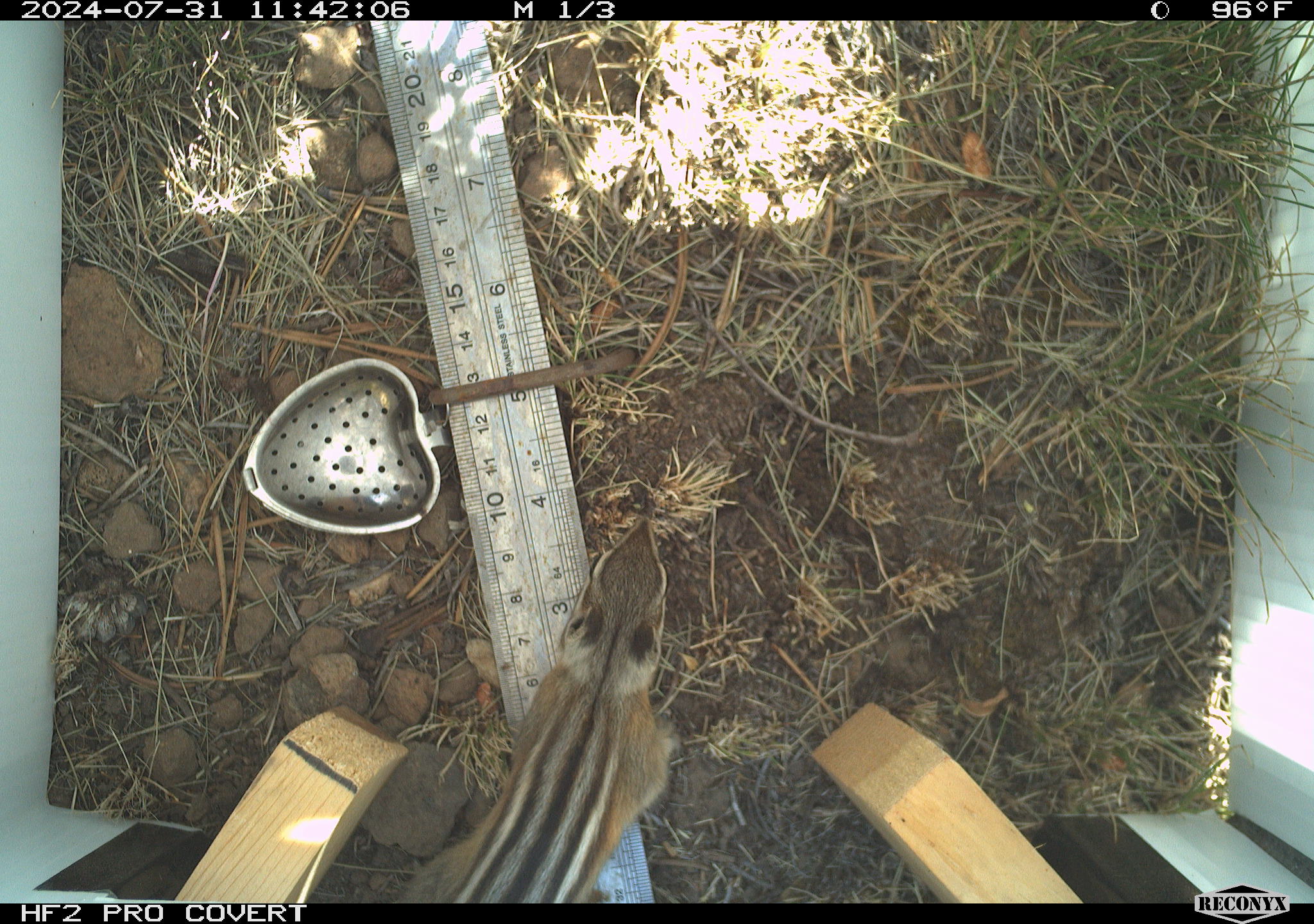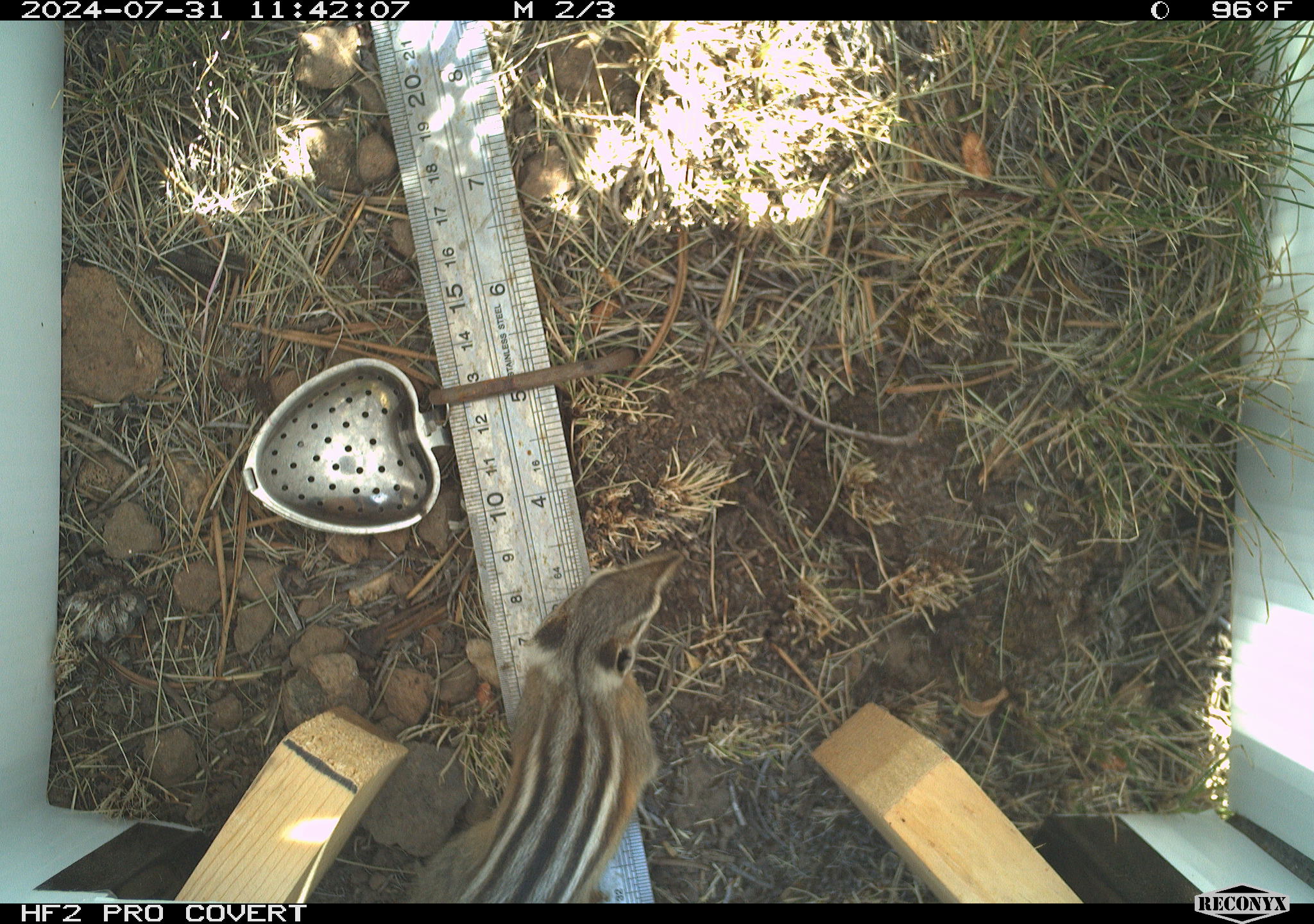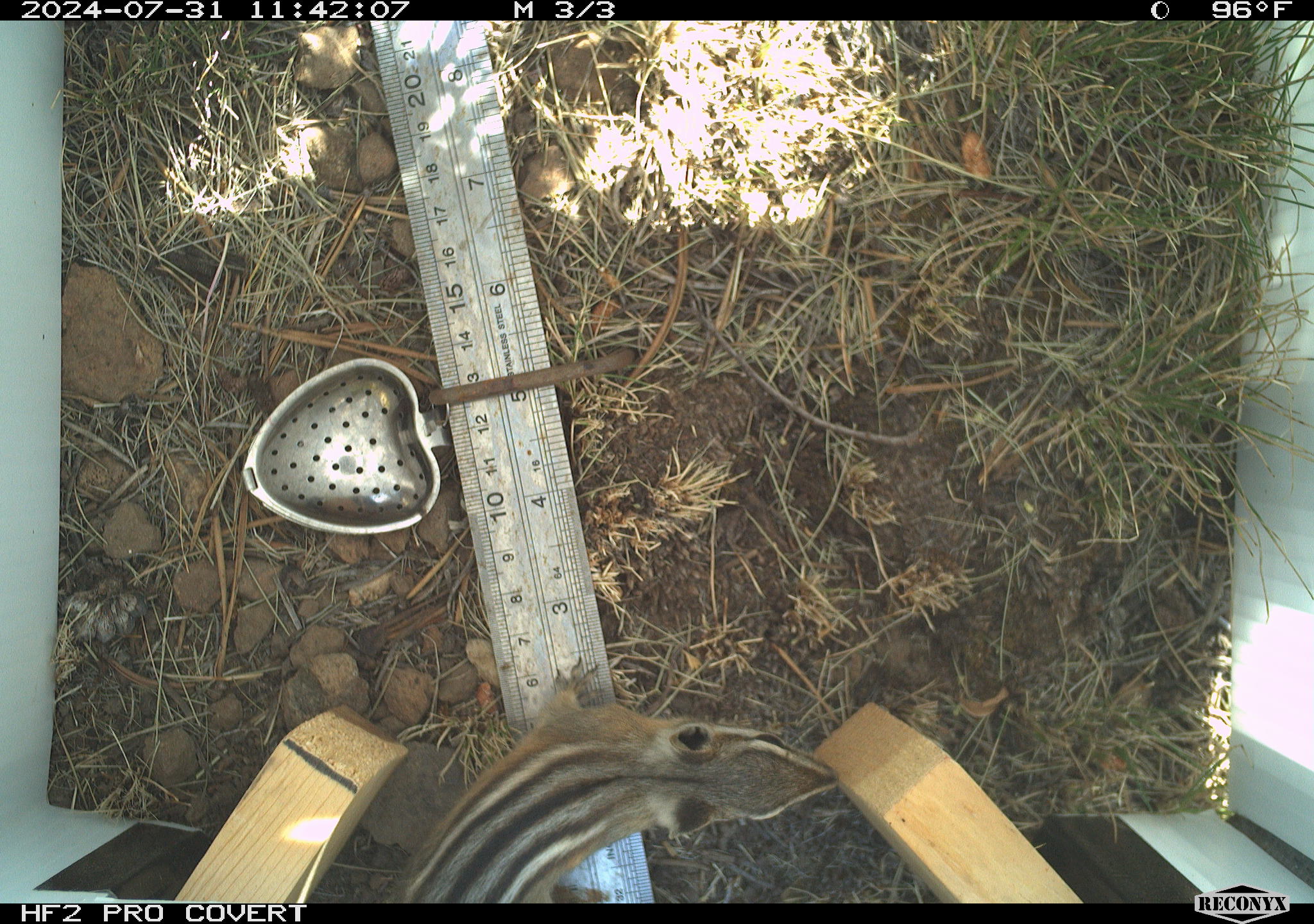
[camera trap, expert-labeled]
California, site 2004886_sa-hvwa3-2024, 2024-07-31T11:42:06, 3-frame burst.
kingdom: Animalia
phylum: Chordata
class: Mammalia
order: Rodentia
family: Sciuridae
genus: Neotamias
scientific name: Neotamias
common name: western chipmunks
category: neotamias species